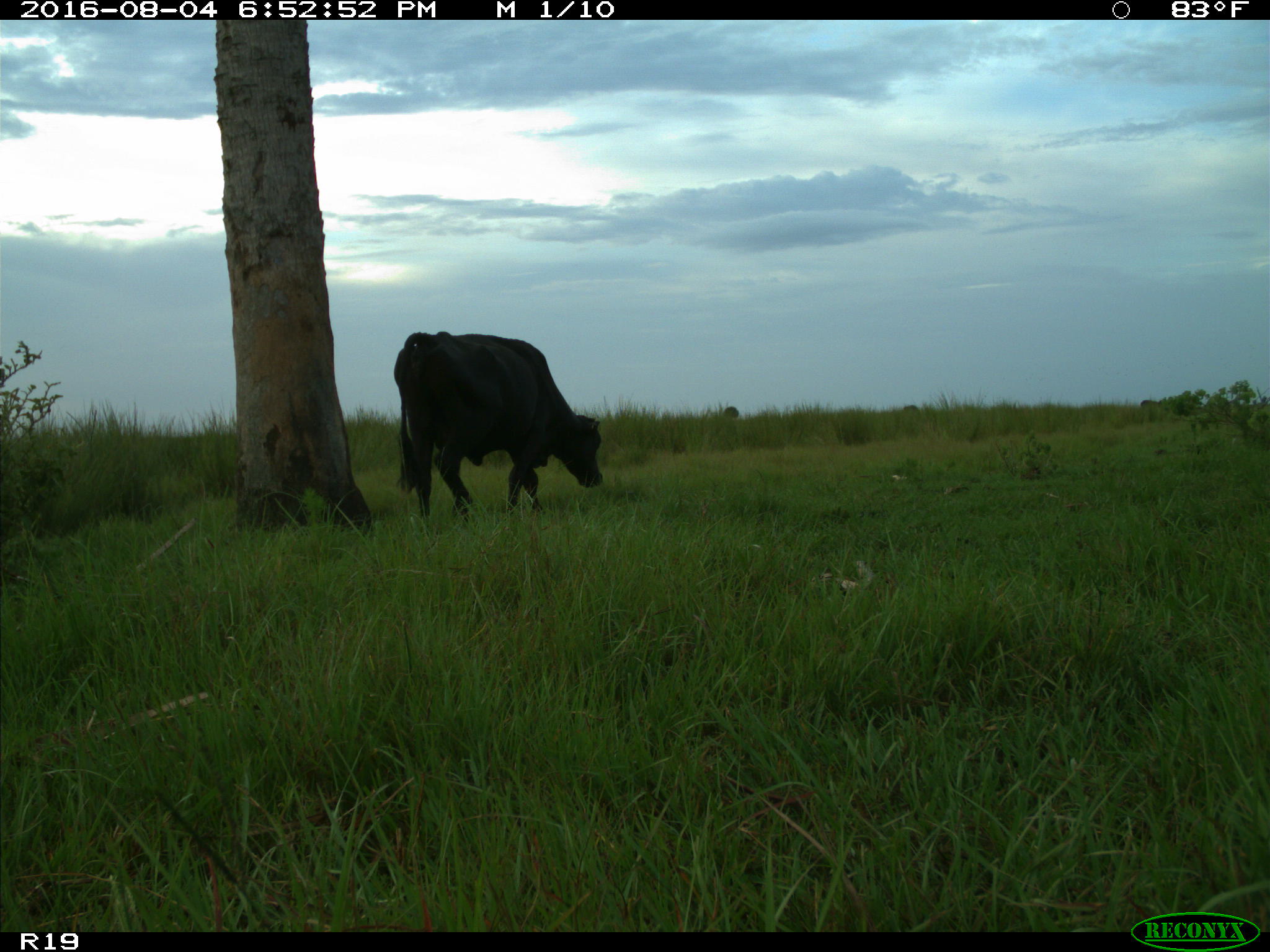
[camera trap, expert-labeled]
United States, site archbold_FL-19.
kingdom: Animalia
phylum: Chordata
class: Mammalia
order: Artiodactyla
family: Bovidae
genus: Bos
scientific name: Bos taurus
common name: domestic cow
Bos taurus (domestic cow).